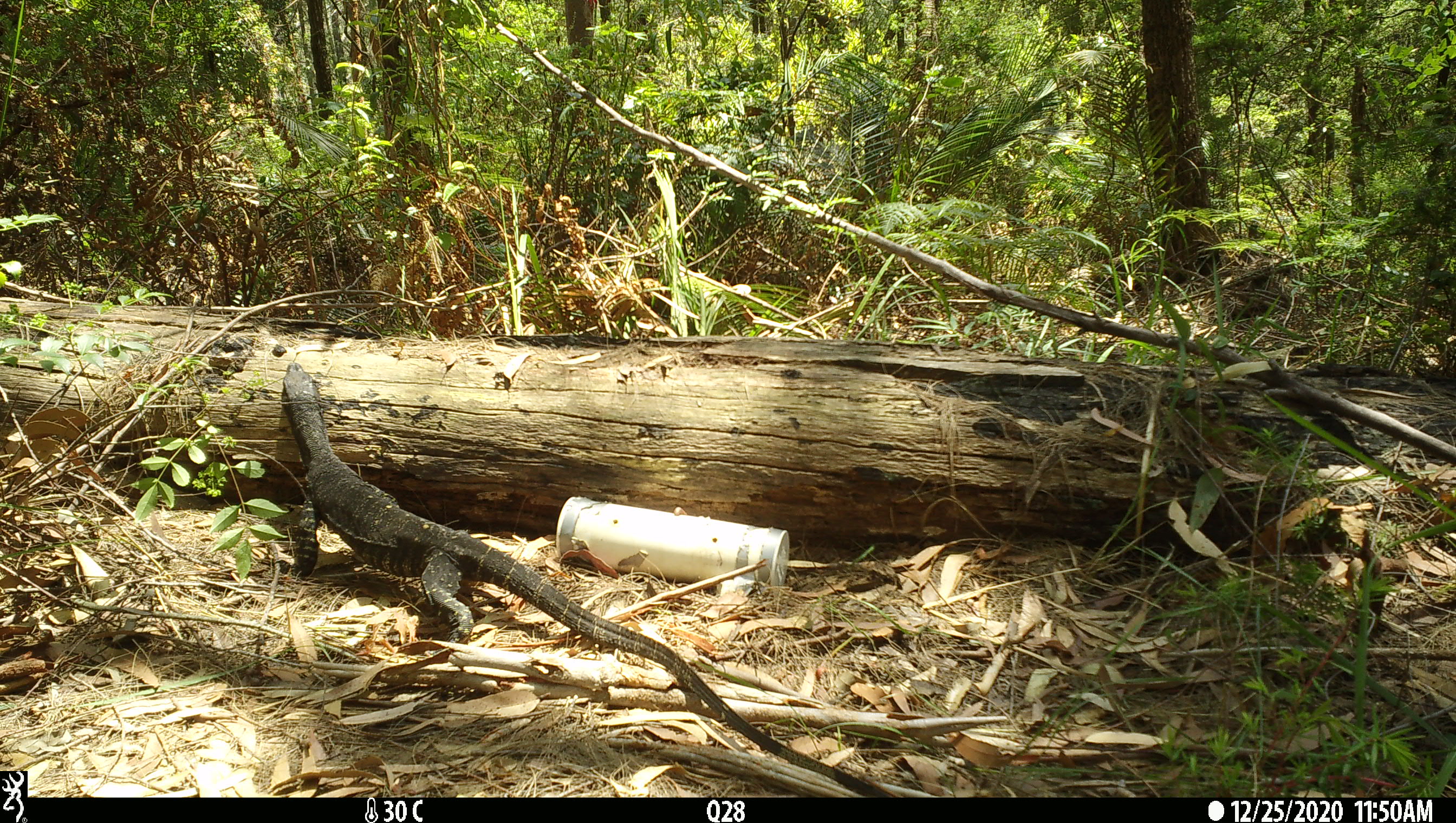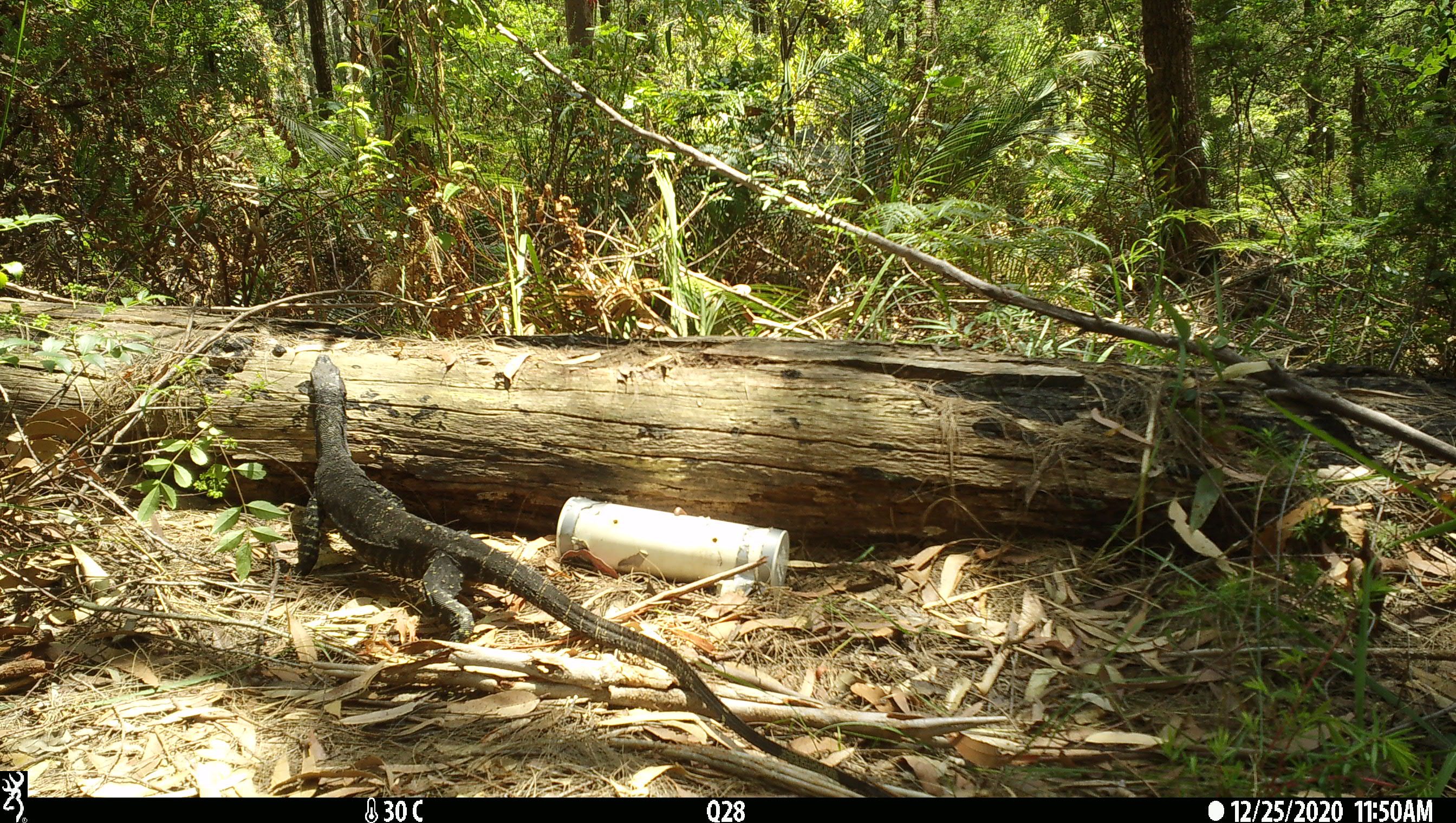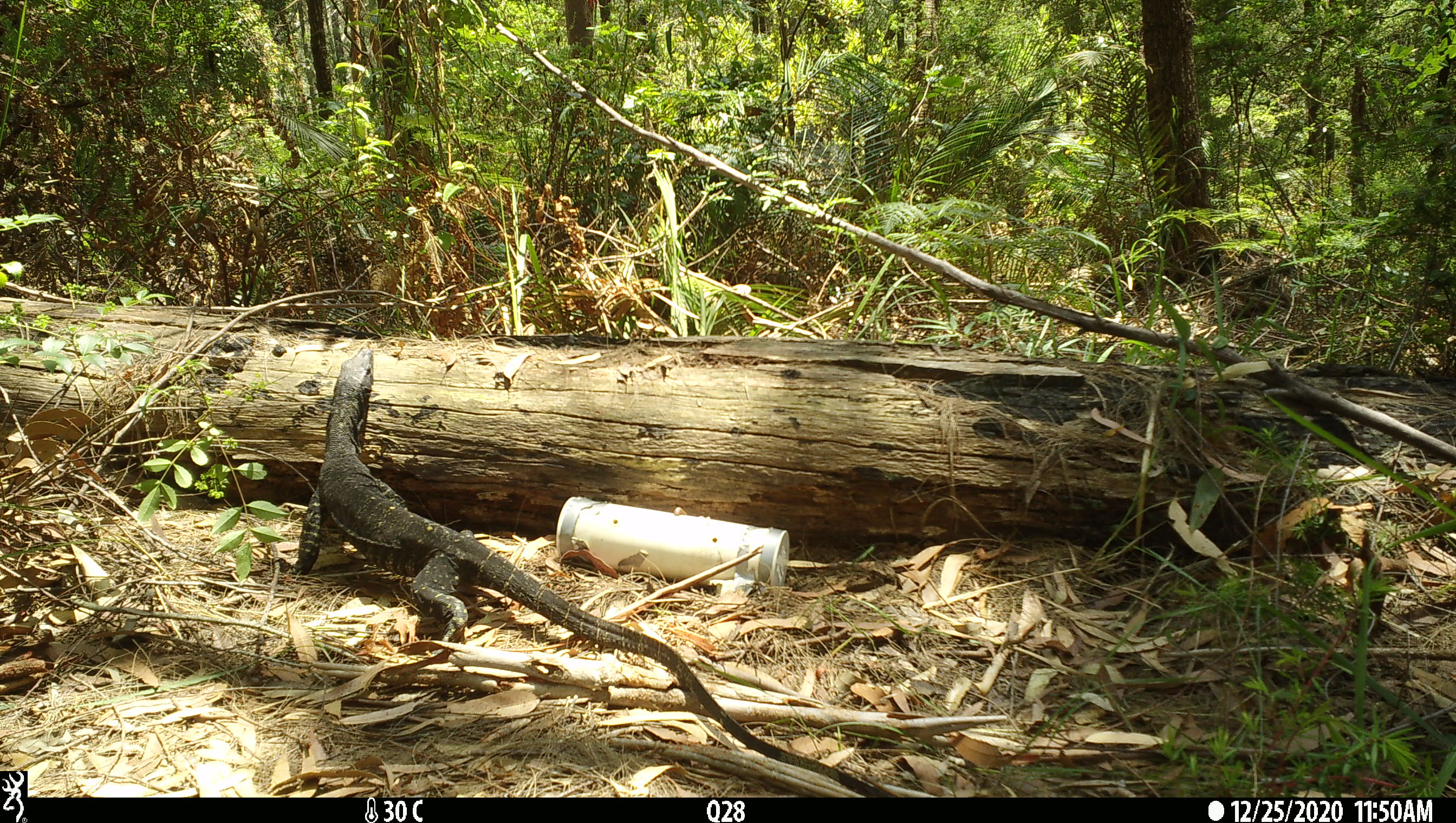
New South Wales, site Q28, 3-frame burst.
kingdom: Animalia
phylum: Chordata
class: Reptilia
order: Squamata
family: Varanidae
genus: Varanus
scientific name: Varanus varius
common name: lace monitor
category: goanna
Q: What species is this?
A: Goanna (lace monitor) (Varanus varius).